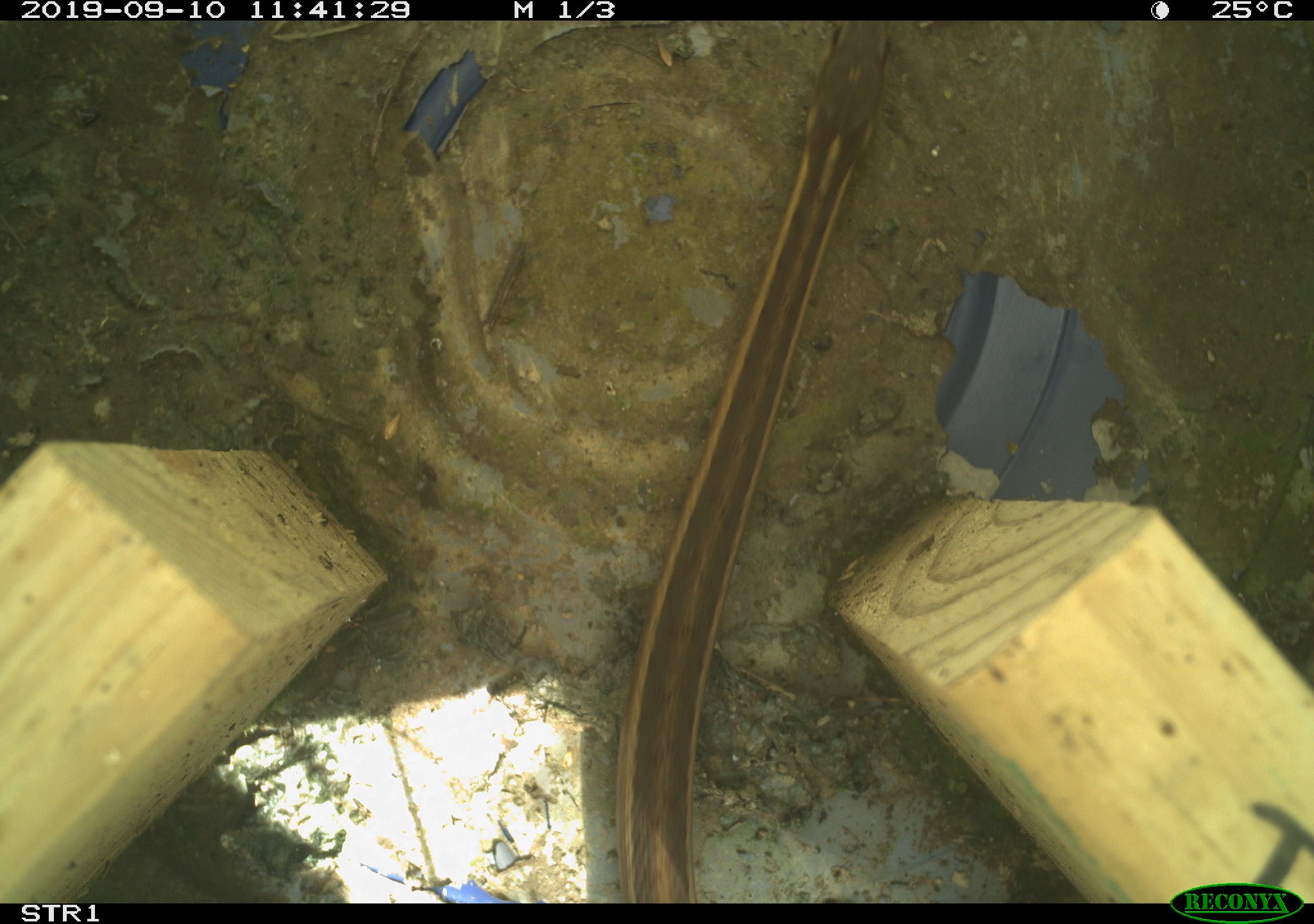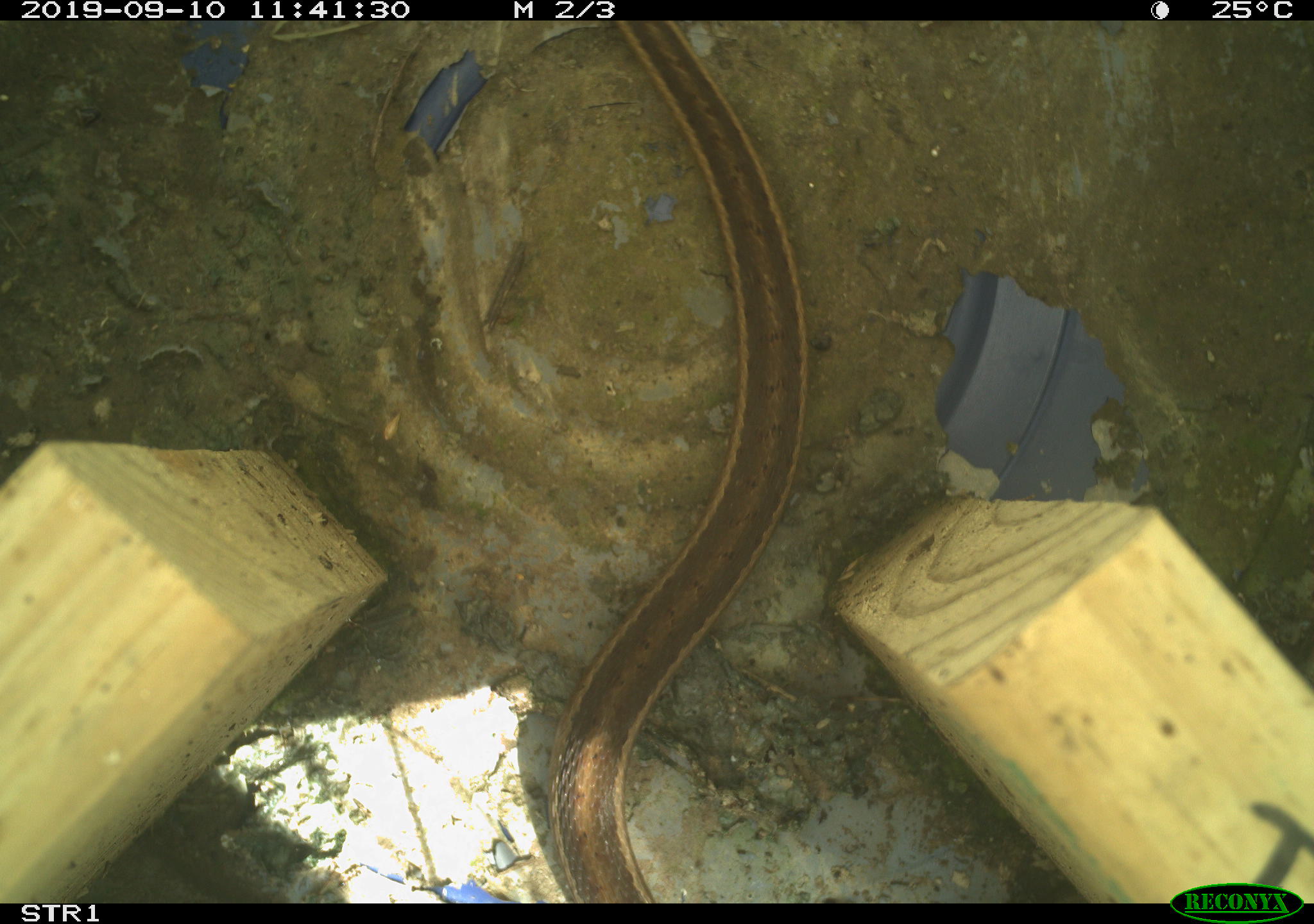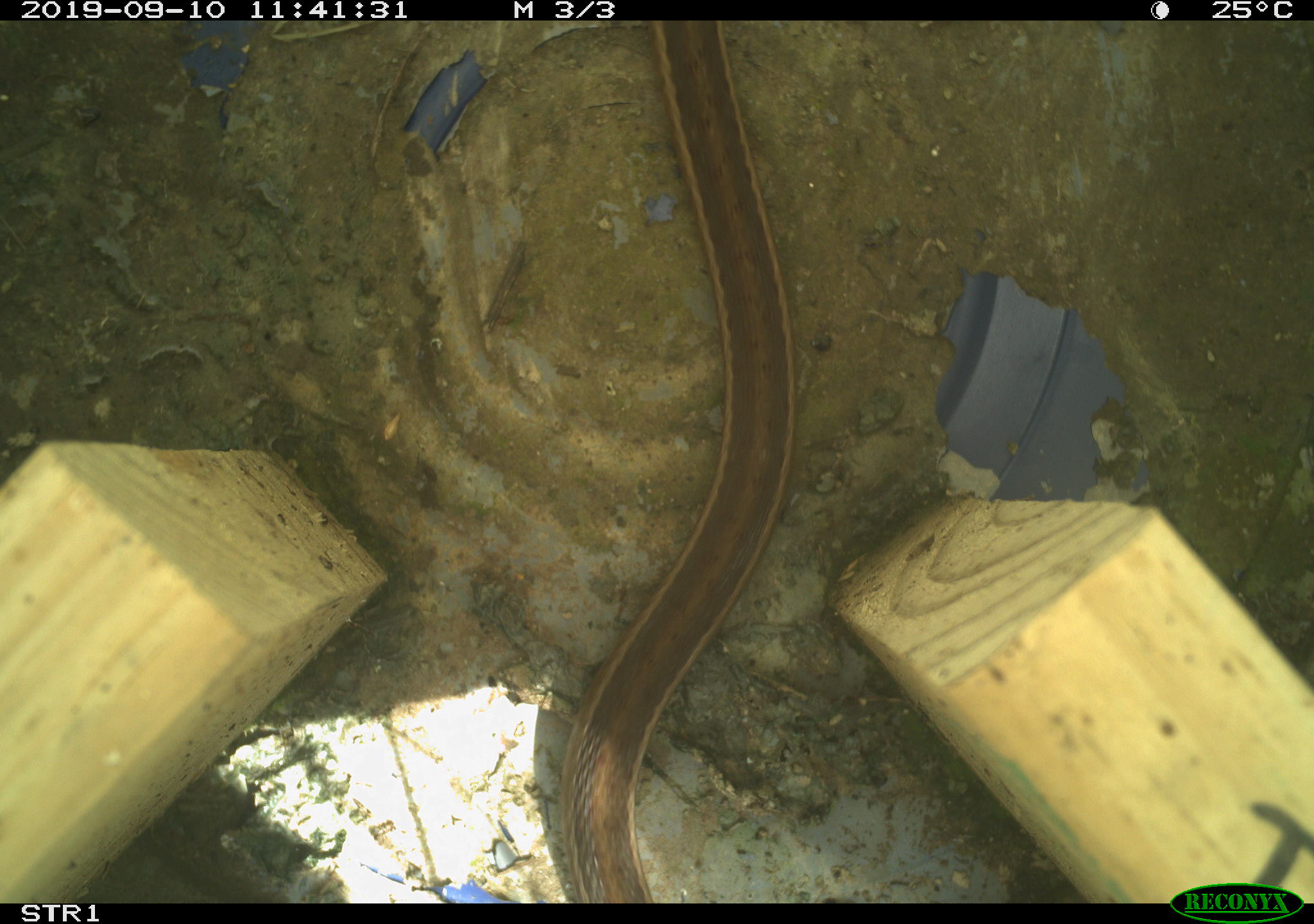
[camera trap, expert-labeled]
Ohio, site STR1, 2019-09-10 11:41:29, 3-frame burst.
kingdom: Animalia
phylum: Chordata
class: Reptilia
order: Squamata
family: Colubridae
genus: Thamnophis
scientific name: Thamnophis sirtalis sirtalis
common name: eastern gartersnake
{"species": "eastern gartersnake (Thamnophis sirtalis sirtalis)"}